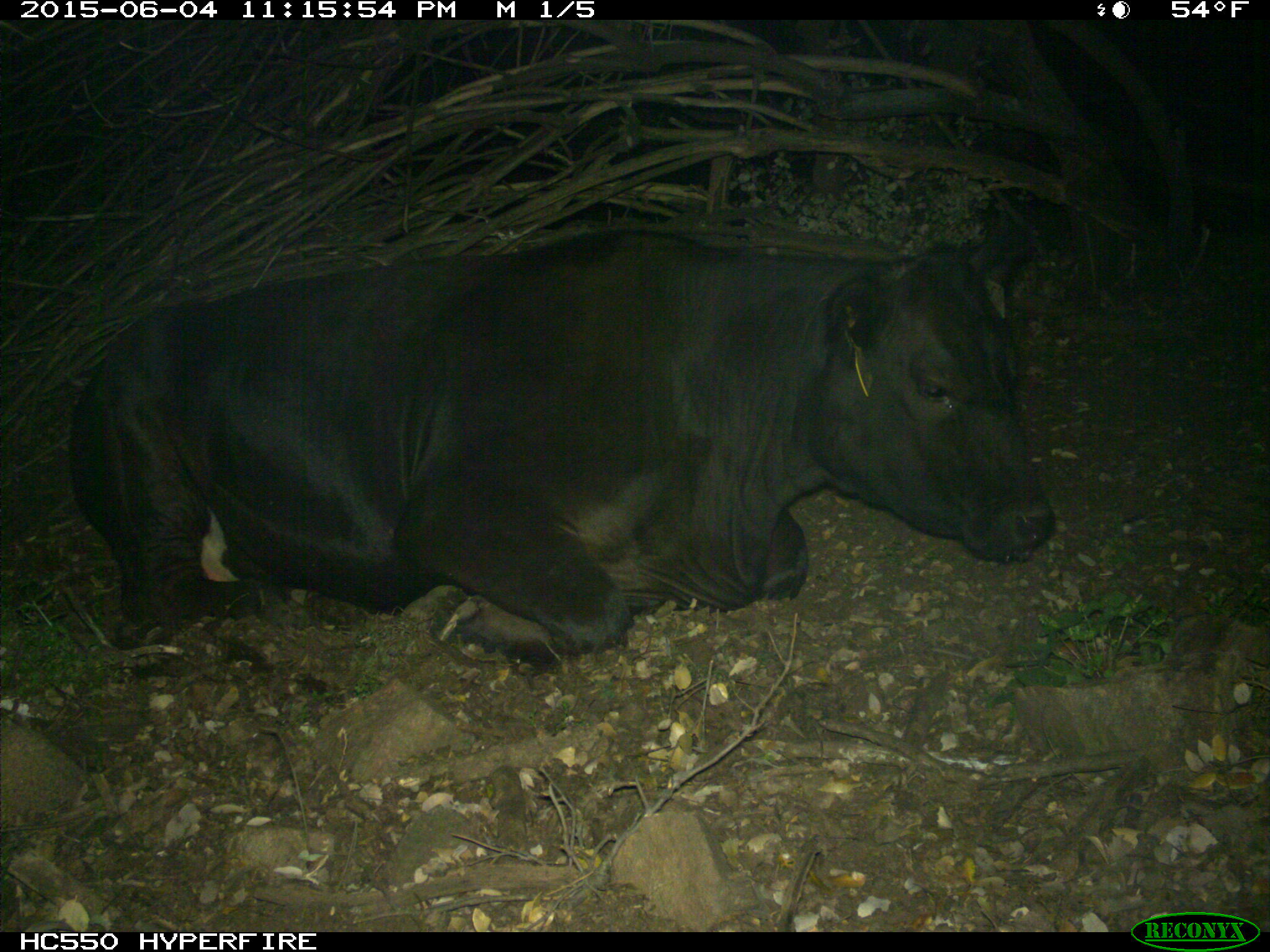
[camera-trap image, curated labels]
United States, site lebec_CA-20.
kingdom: Animalia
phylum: Chordata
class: Mammalia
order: Artiodactyla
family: Bovidae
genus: Bos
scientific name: Bos taurus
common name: domestic cow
Bos taurus (domestic cow).